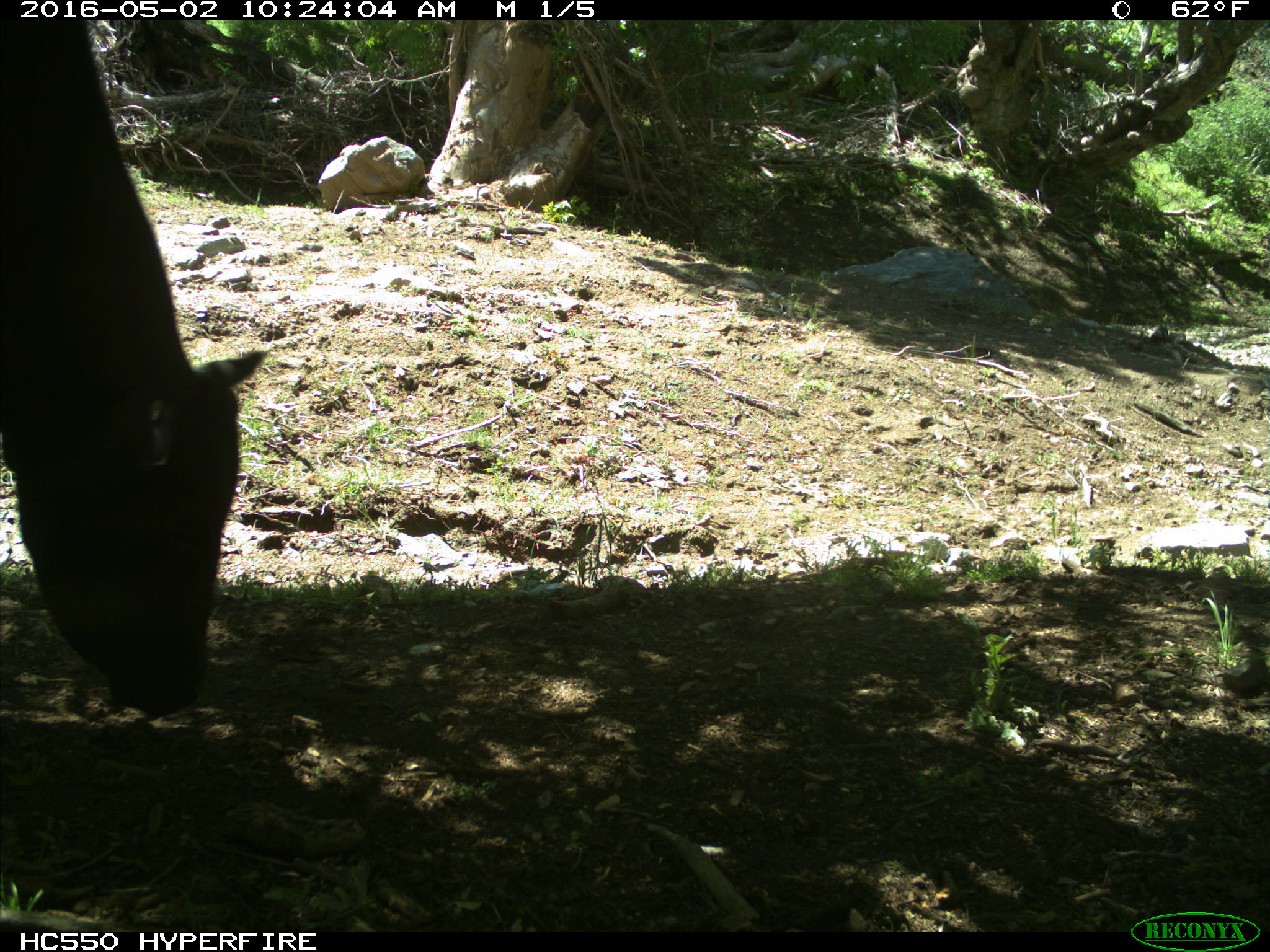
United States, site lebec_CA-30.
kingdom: Animalia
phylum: Chordata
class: Mammalia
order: Artiodactyla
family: Bovidae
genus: Bos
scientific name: Bos taurus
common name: domestic cow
Bos taurus (domestic cow).